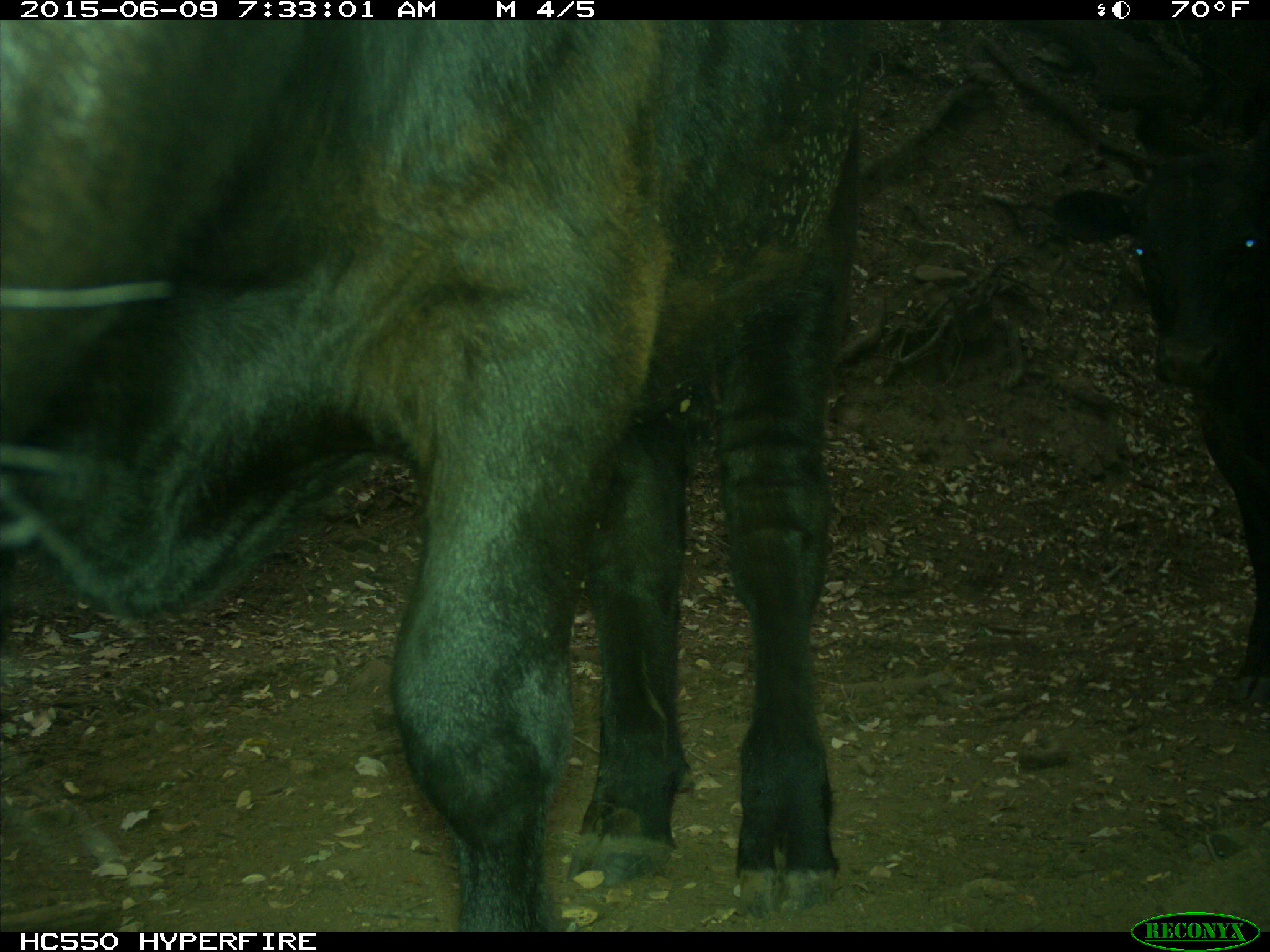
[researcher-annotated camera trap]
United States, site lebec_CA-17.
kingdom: Animalia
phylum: Chordata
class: Mammalia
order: Artiodactyla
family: Bovidae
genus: Bos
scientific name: Bos taurus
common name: domestic cow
Bos taurus (domestic cow).